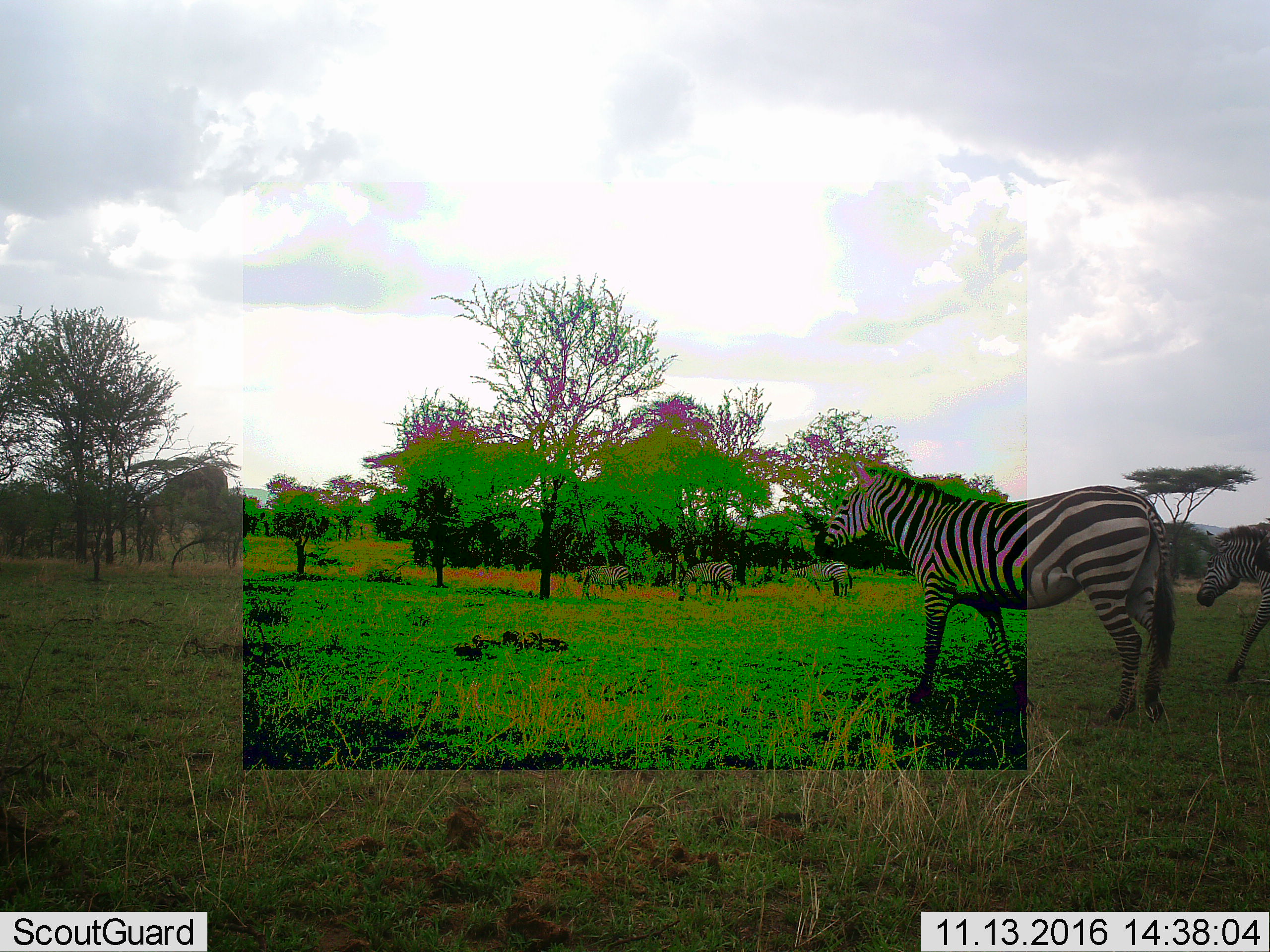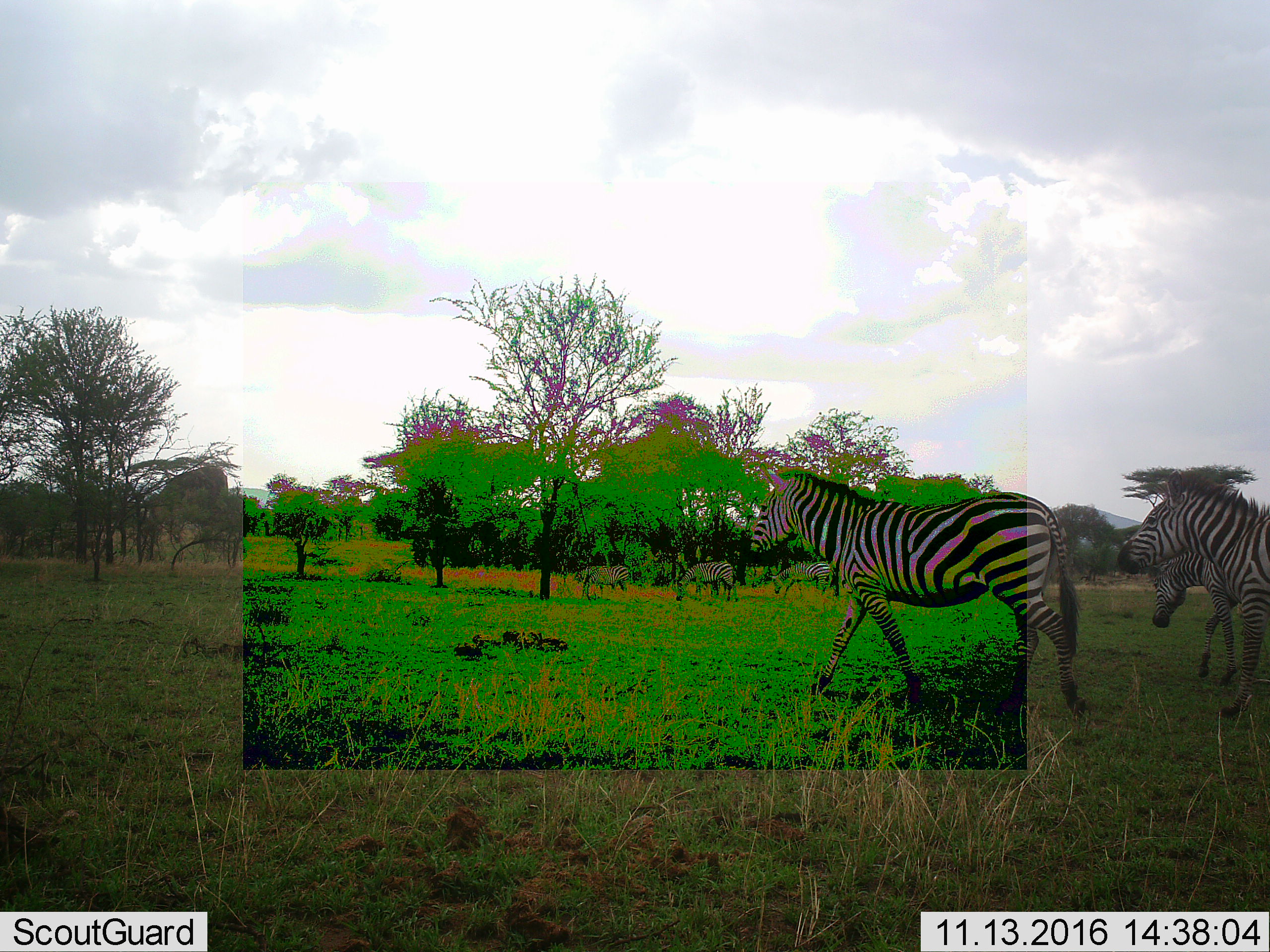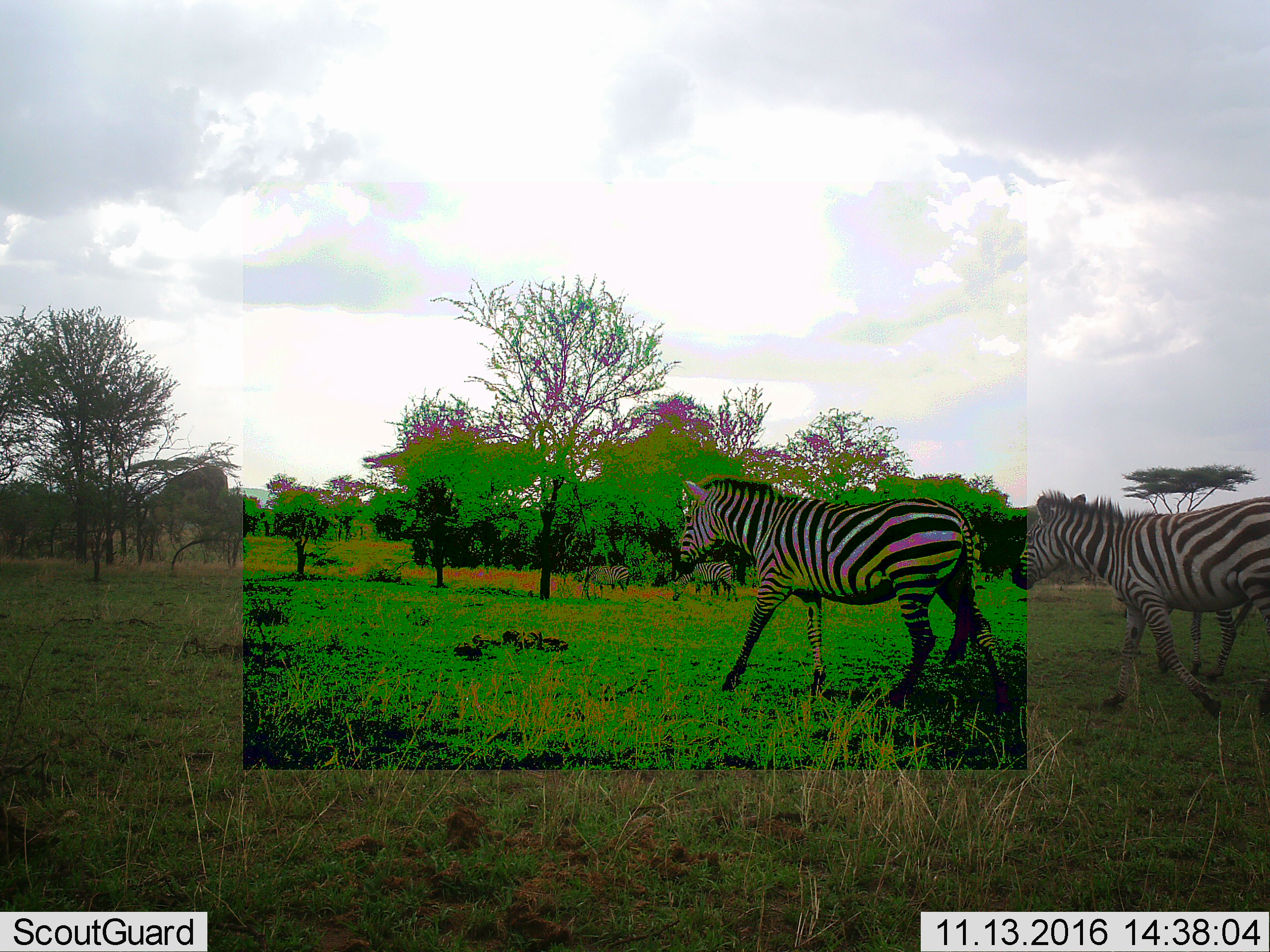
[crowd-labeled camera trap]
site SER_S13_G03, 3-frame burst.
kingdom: Animalia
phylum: Chordata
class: Mammalia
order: Perissodactyla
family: Equidae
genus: Equus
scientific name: Equus quagga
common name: plains zebra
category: zebraplains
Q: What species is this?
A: Zebraplains (plains zebra) (Equus quagga).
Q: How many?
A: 5.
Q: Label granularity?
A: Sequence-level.